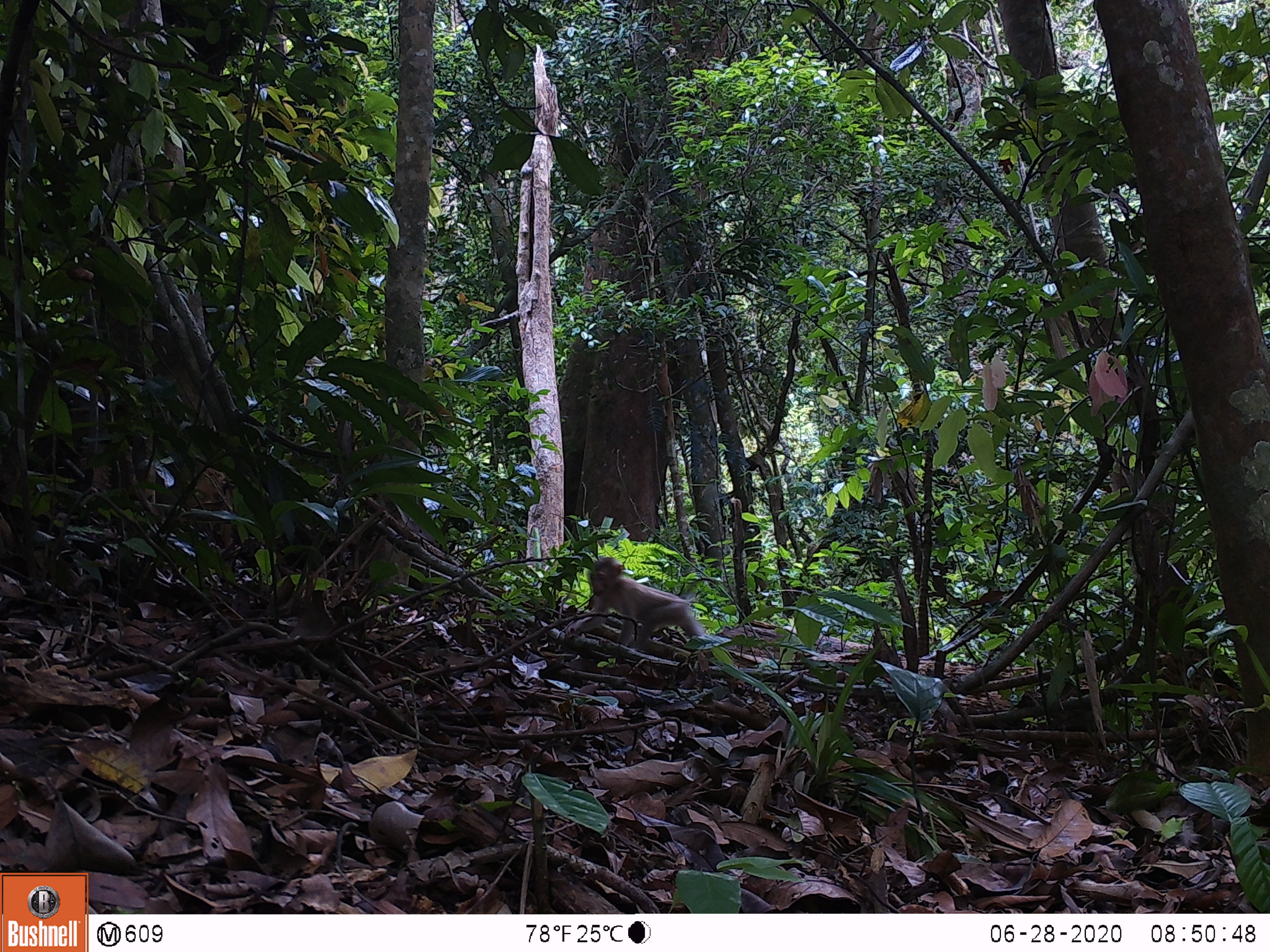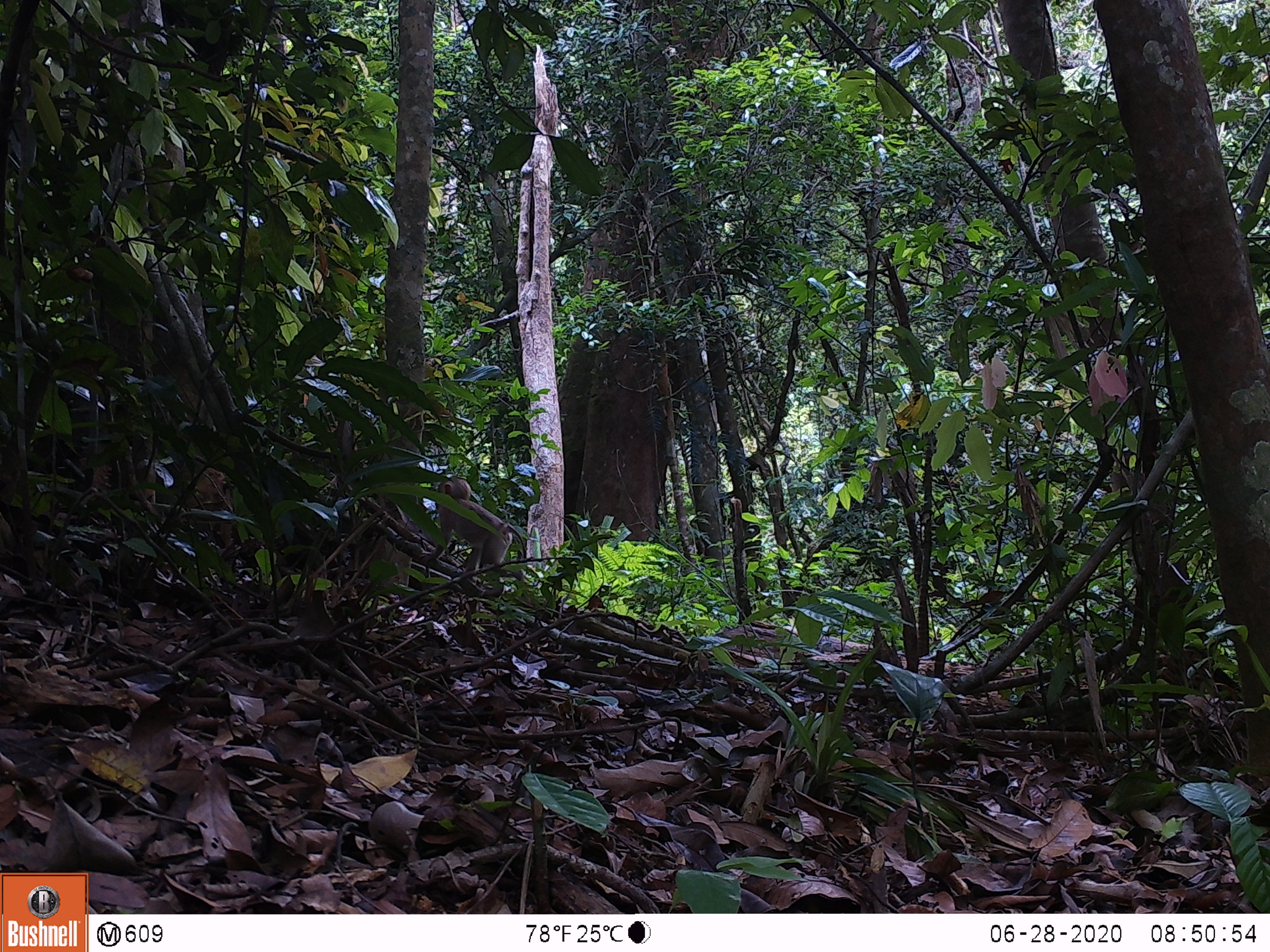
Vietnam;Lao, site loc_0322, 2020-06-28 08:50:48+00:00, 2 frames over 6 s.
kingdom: Animalia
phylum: Chordata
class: Mammalia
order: Primates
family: Cercopithecidae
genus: Macaca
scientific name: Macaca nemestrina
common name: pig-tailed macaque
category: pig tailed macaque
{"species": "pig tailed macaque (pig-tailed macaque) (Macaca nemestrina)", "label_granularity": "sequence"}